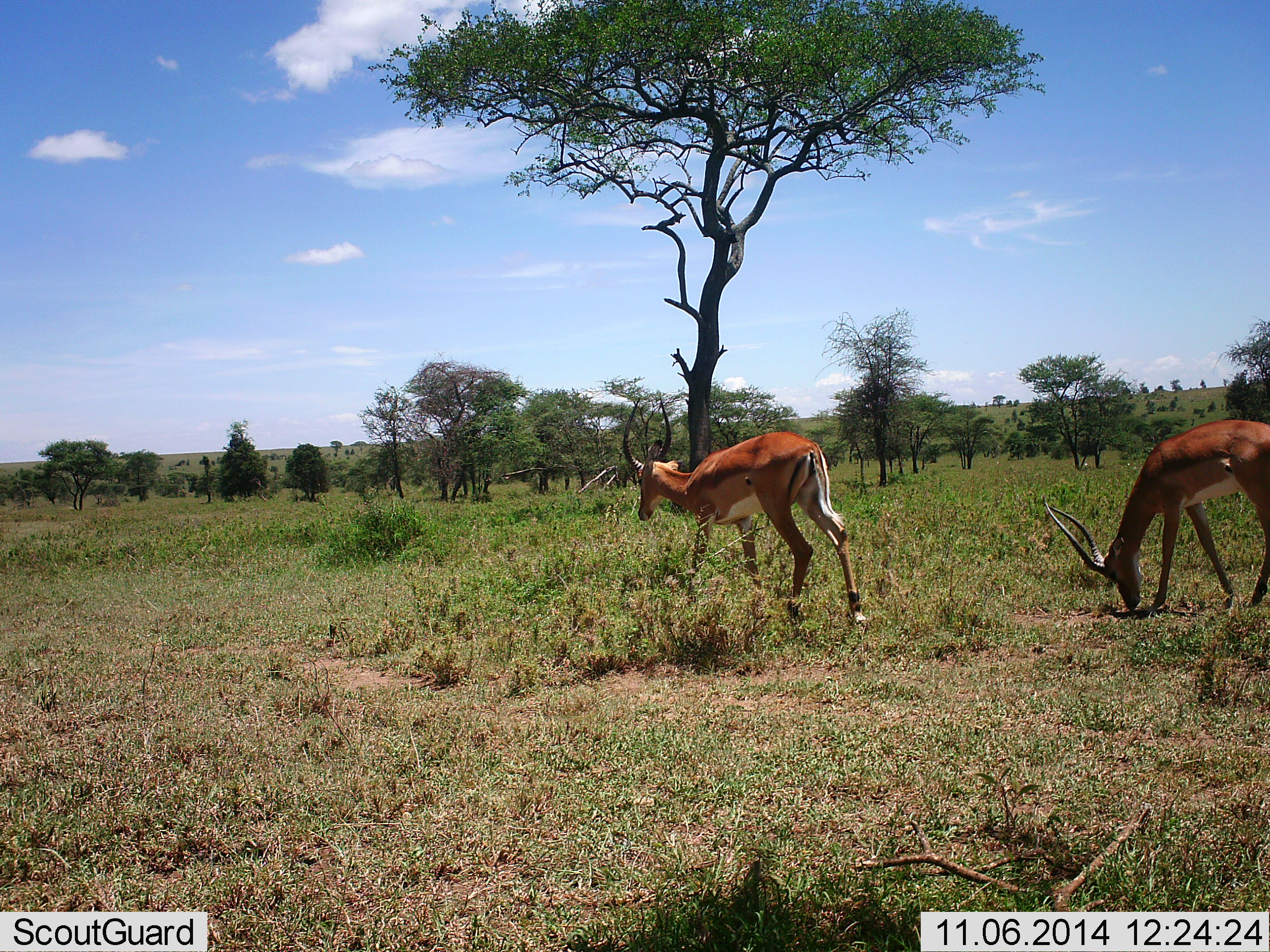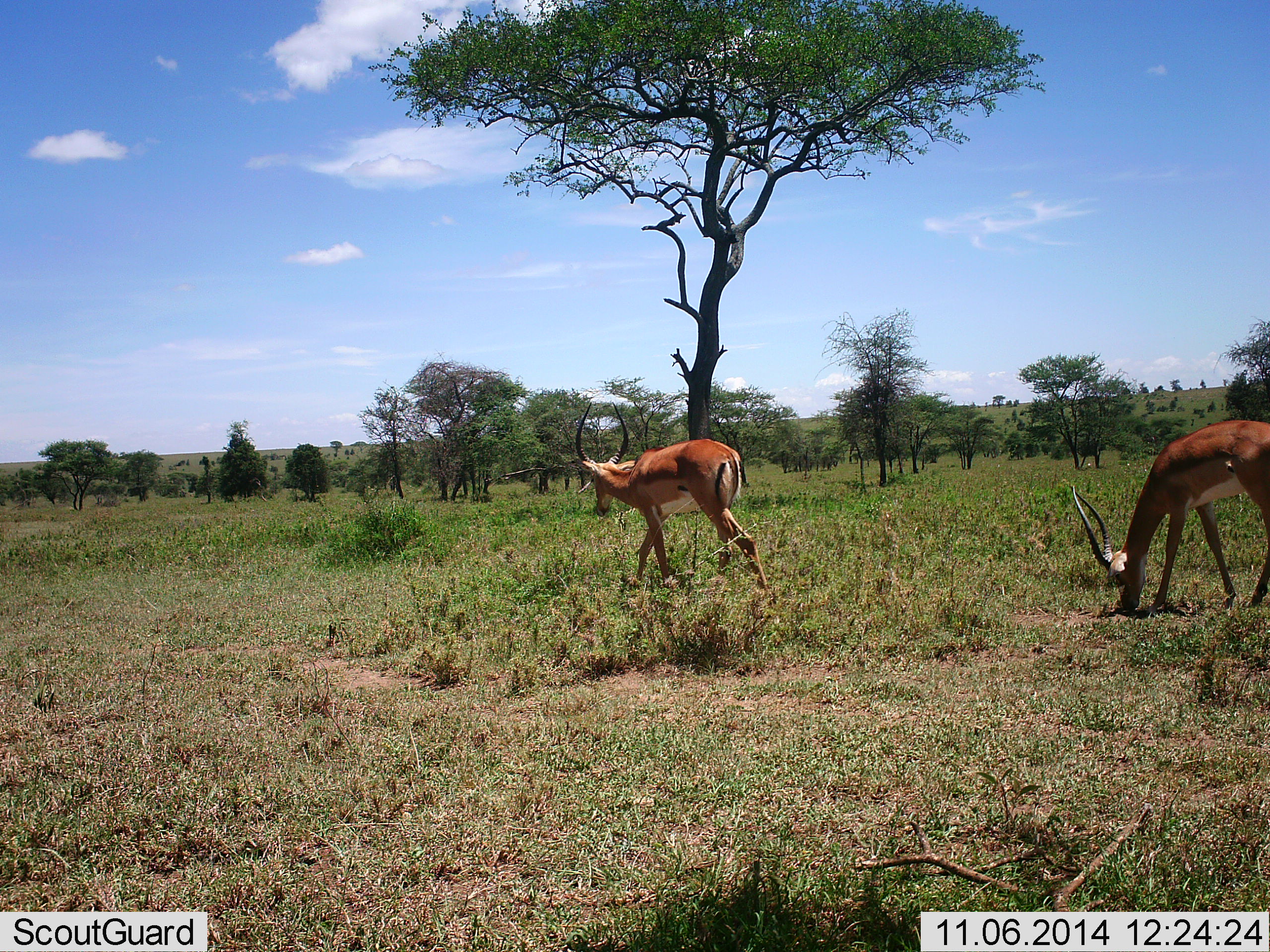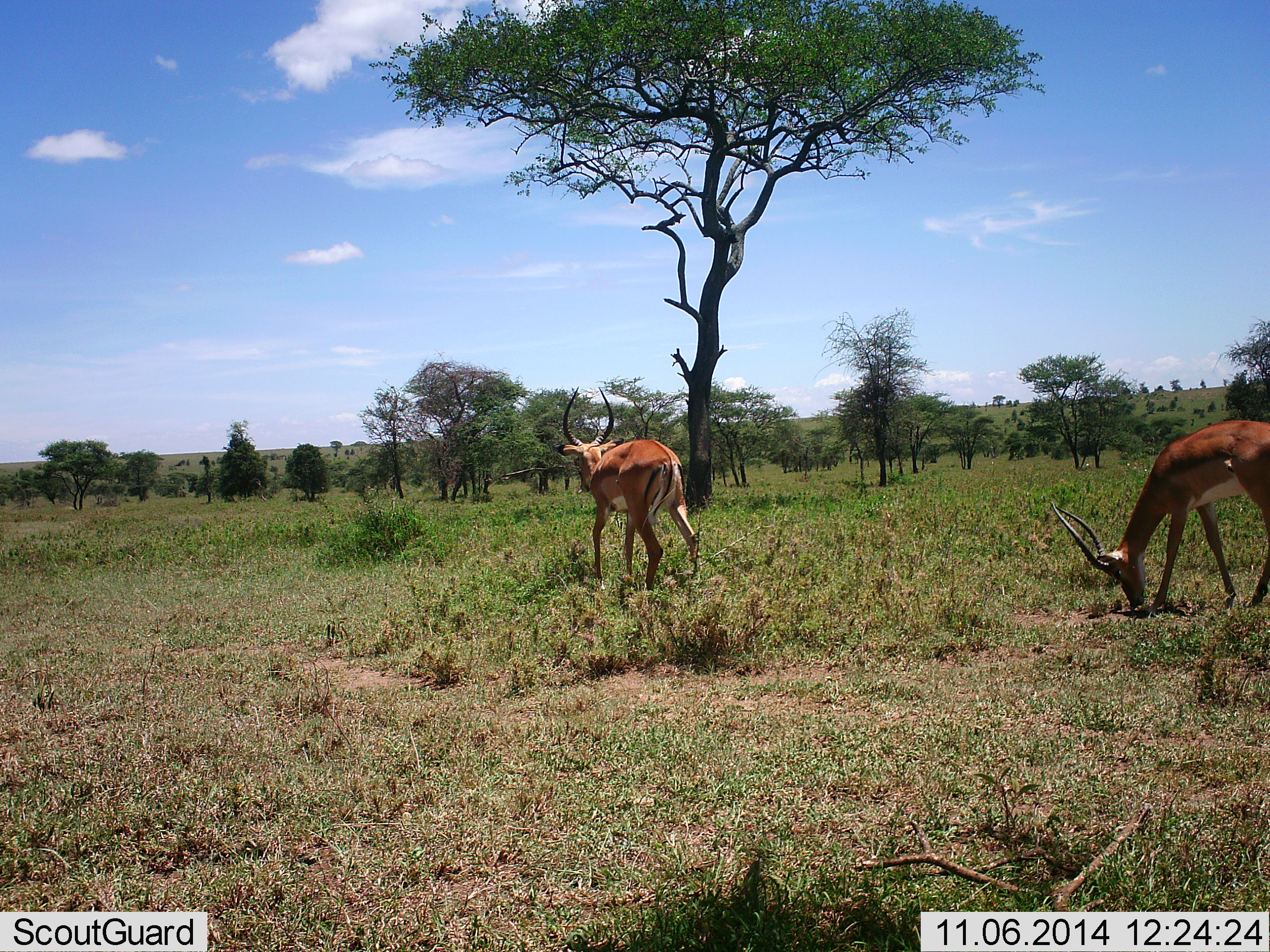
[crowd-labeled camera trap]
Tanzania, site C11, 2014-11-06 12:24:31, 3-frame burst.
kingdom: Animalia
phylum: Chordata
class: Mammalia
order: Artiodactyla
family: Bovidae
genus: Aepyceros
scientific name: Aepyceros melampus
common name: impala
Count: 2.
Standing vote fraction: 20%.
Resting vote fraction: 0%.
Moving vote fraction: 90%.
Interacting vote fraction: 0%.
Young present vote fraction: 0%.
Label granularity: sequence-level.